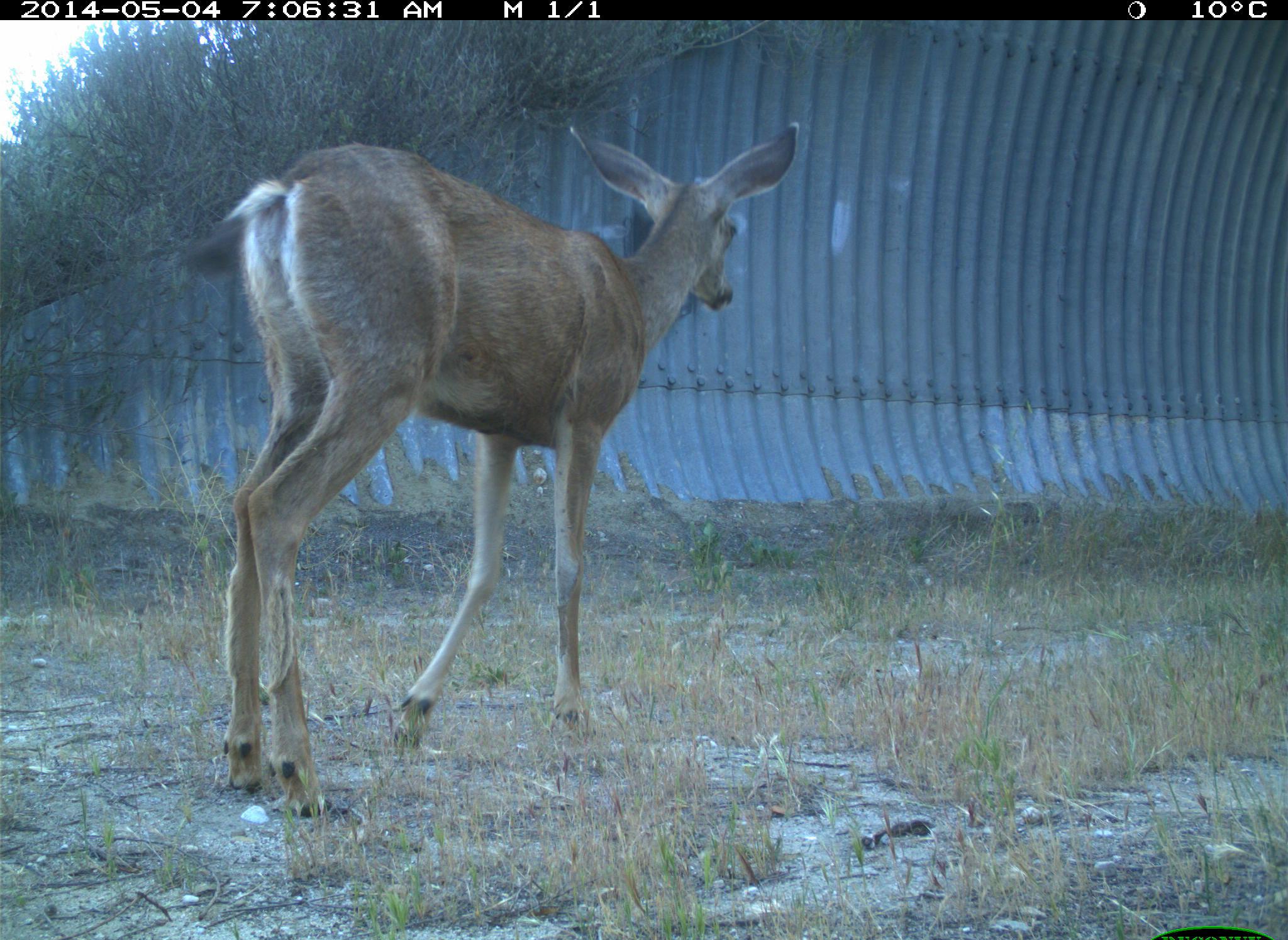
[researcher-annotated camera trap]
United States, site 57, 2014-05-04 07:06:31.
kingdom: Animalia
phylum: Chordata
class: Mammalia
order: Artiodactyla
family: Cervidae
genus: Odocoileus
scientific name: Odocoileus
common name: deer